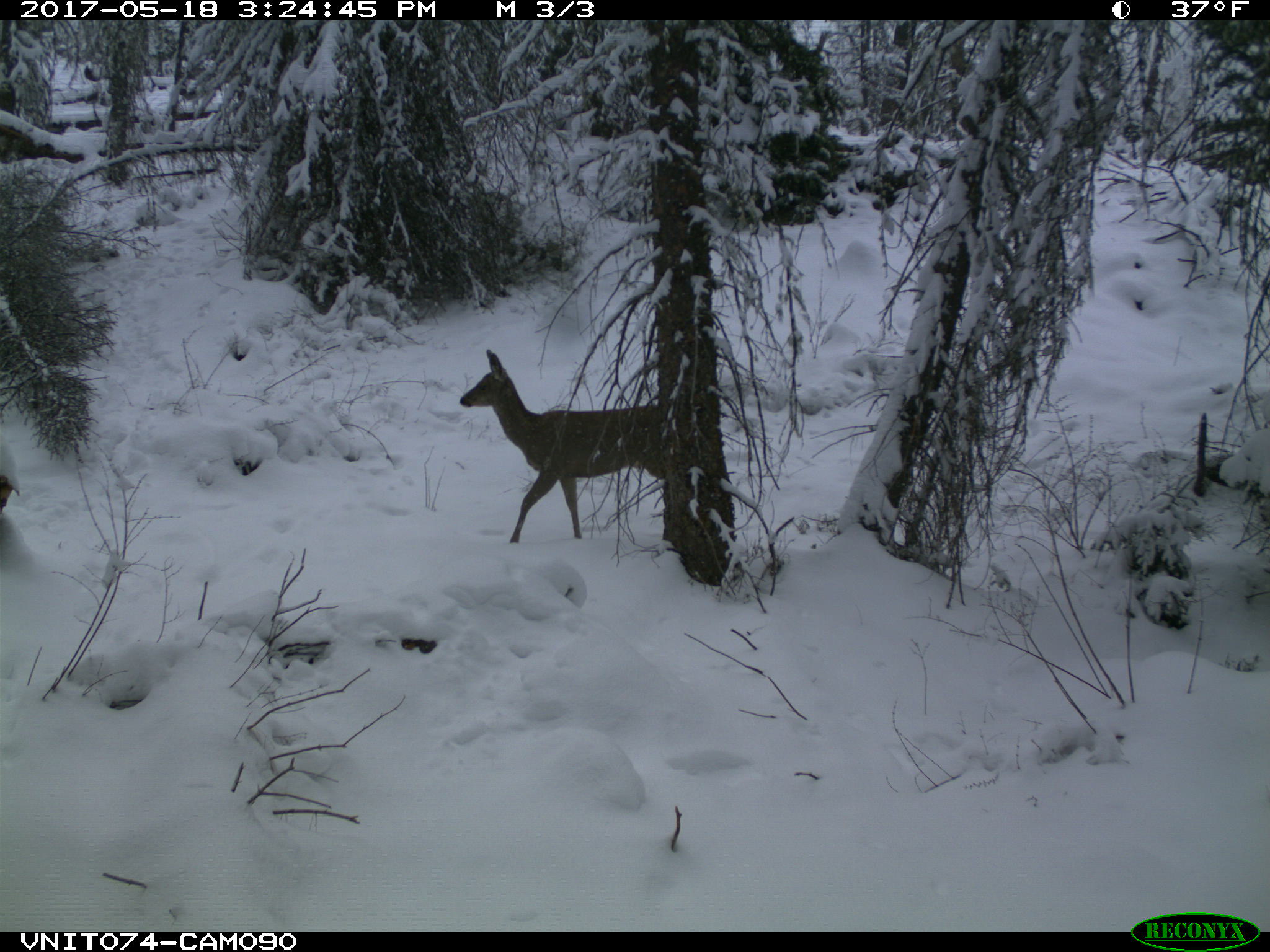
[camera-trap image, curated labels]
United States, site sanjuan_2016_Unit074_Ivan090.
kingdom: Animalia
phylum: Chordata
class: Mammalia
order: Artiodactyla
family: Cervidae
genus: Odocoileus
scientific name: Odocoileus hemionus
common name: mule deer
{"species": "Odocoileus hemionus (mule deer)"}